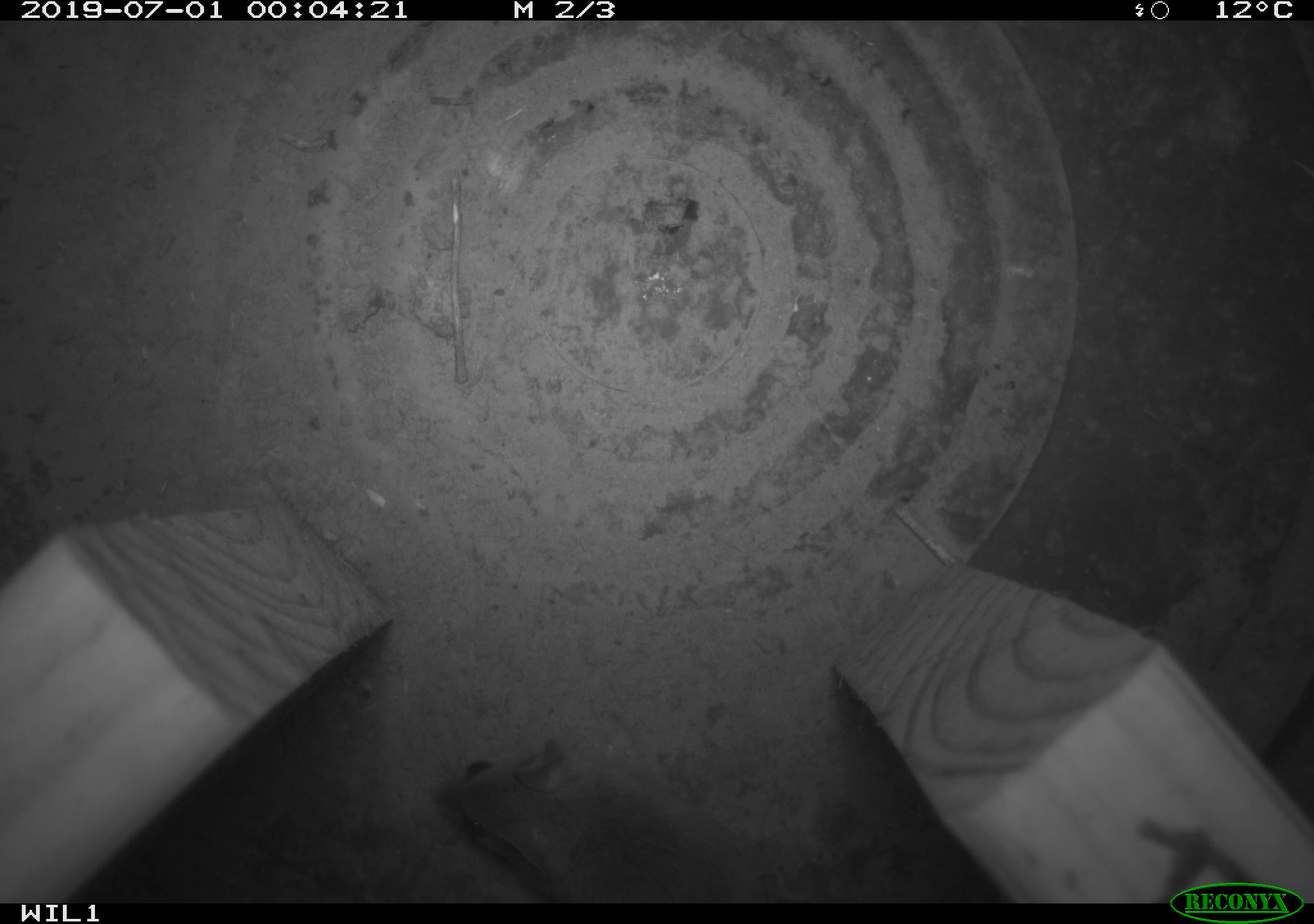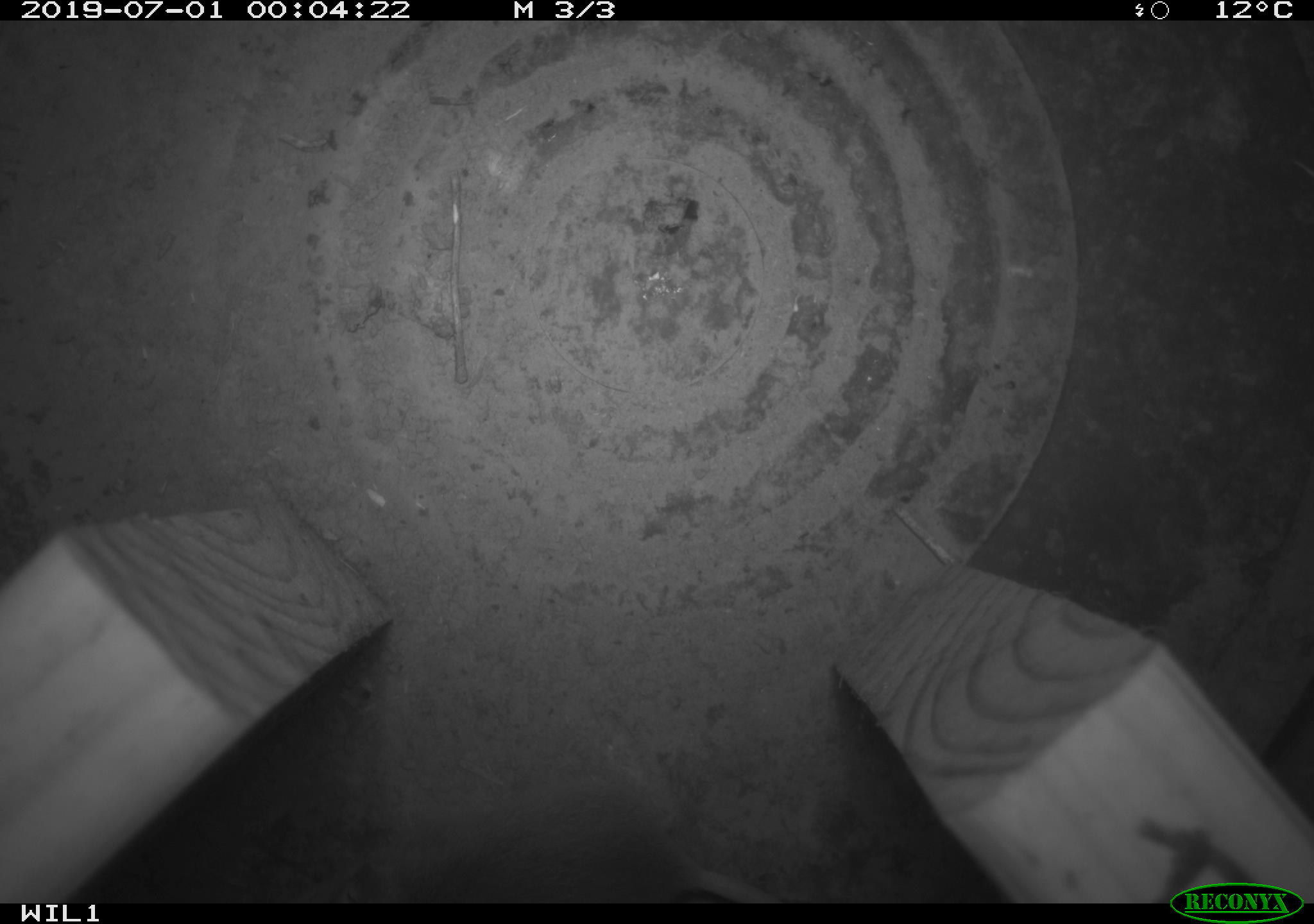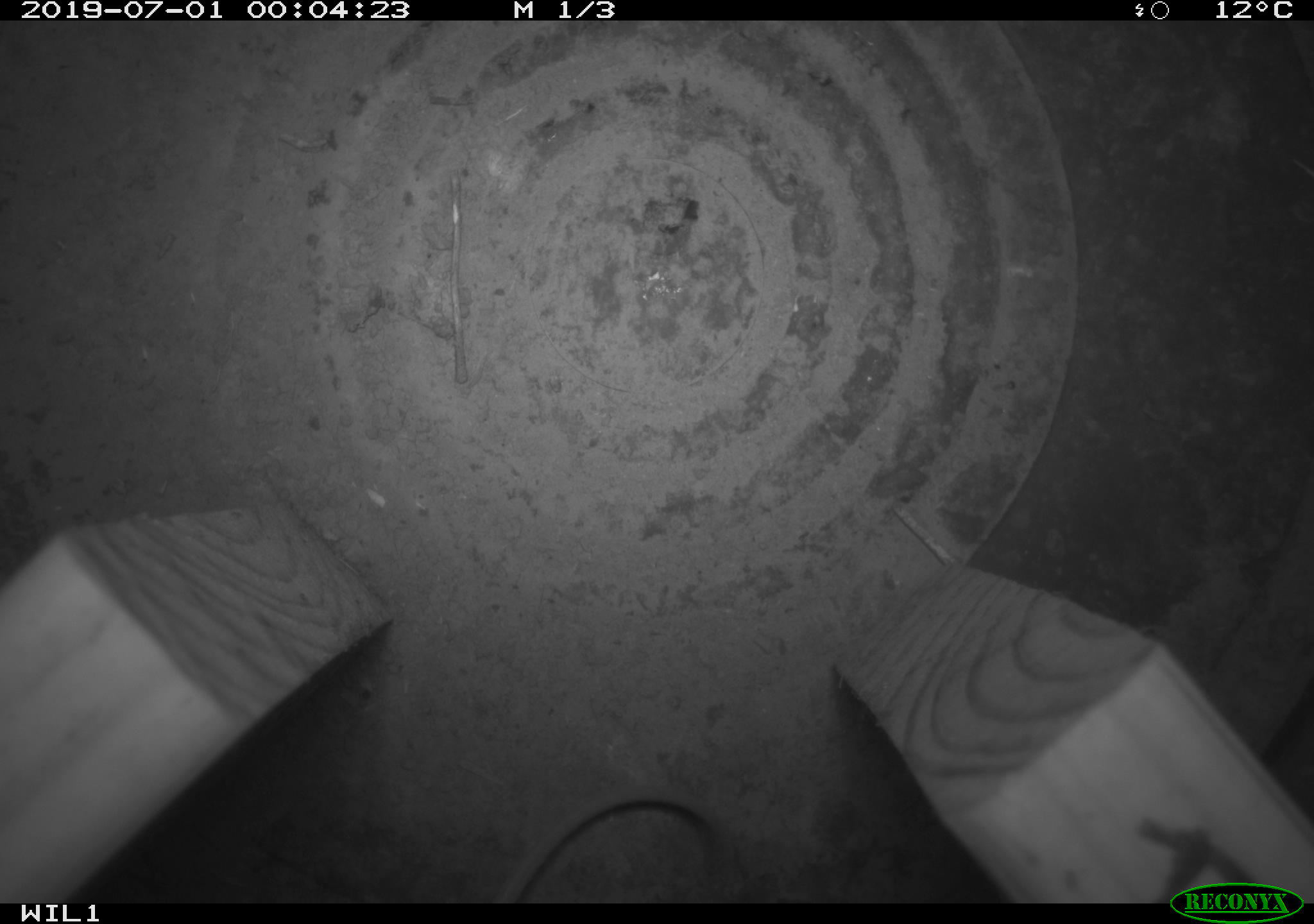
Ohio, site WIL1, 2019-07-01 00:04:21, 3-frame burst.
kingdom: Animalia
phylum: Chordata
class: Mammalia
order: Rodentia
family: Cricetidae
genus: Peromyscus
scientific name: Peromyscus leucopus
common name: white-footed mouse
White-footed mouse (Peromyscus leucopus).